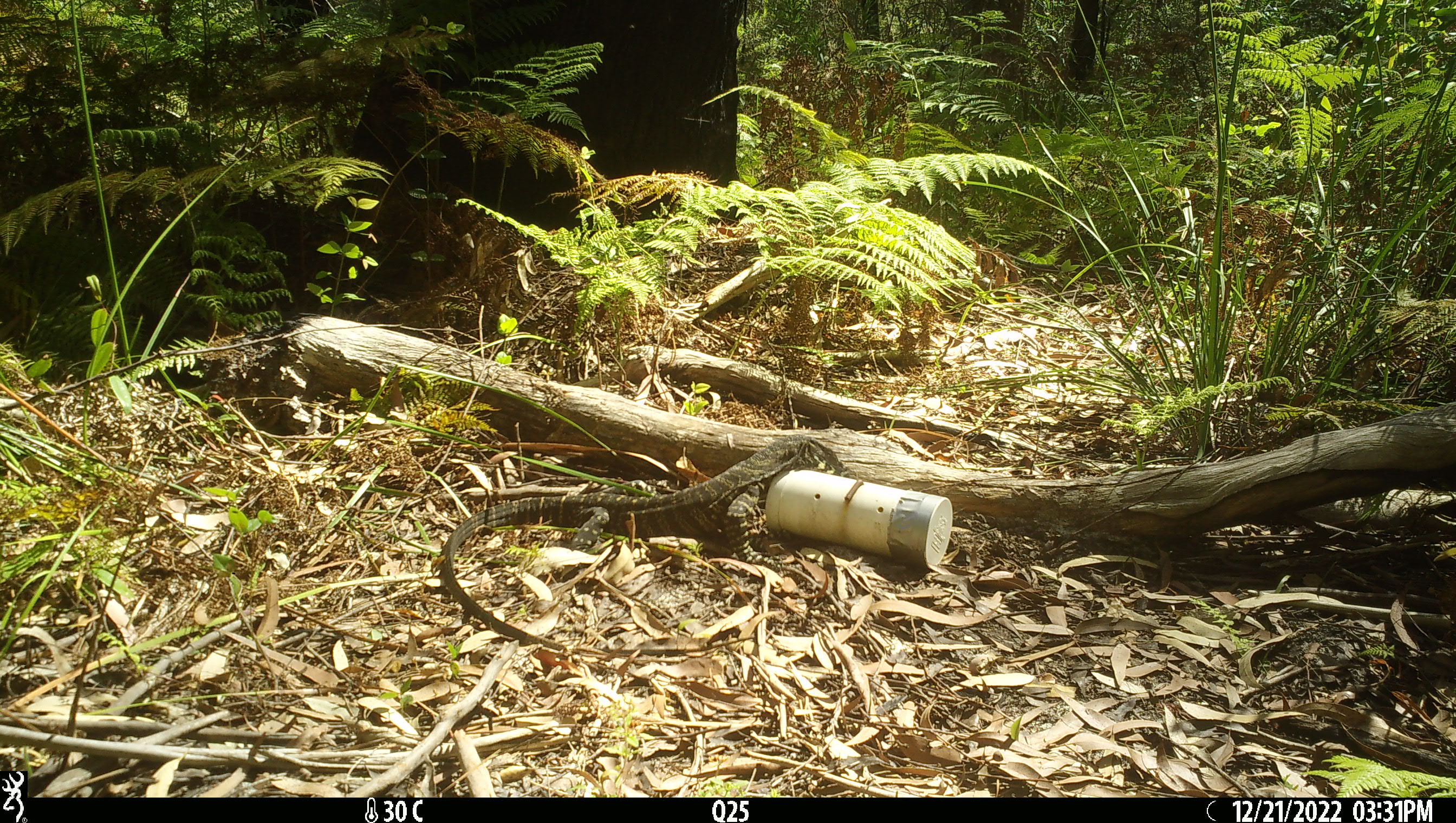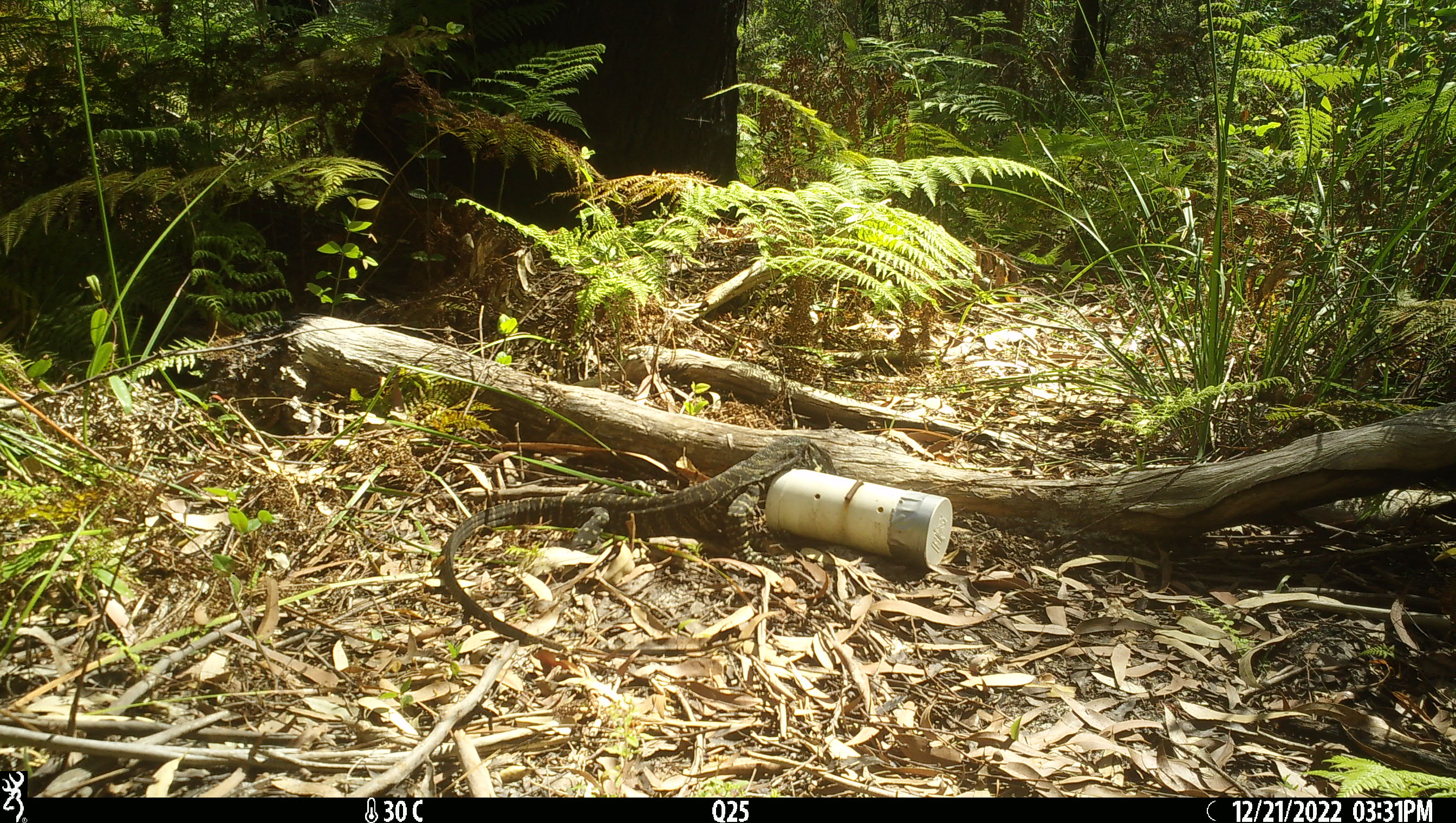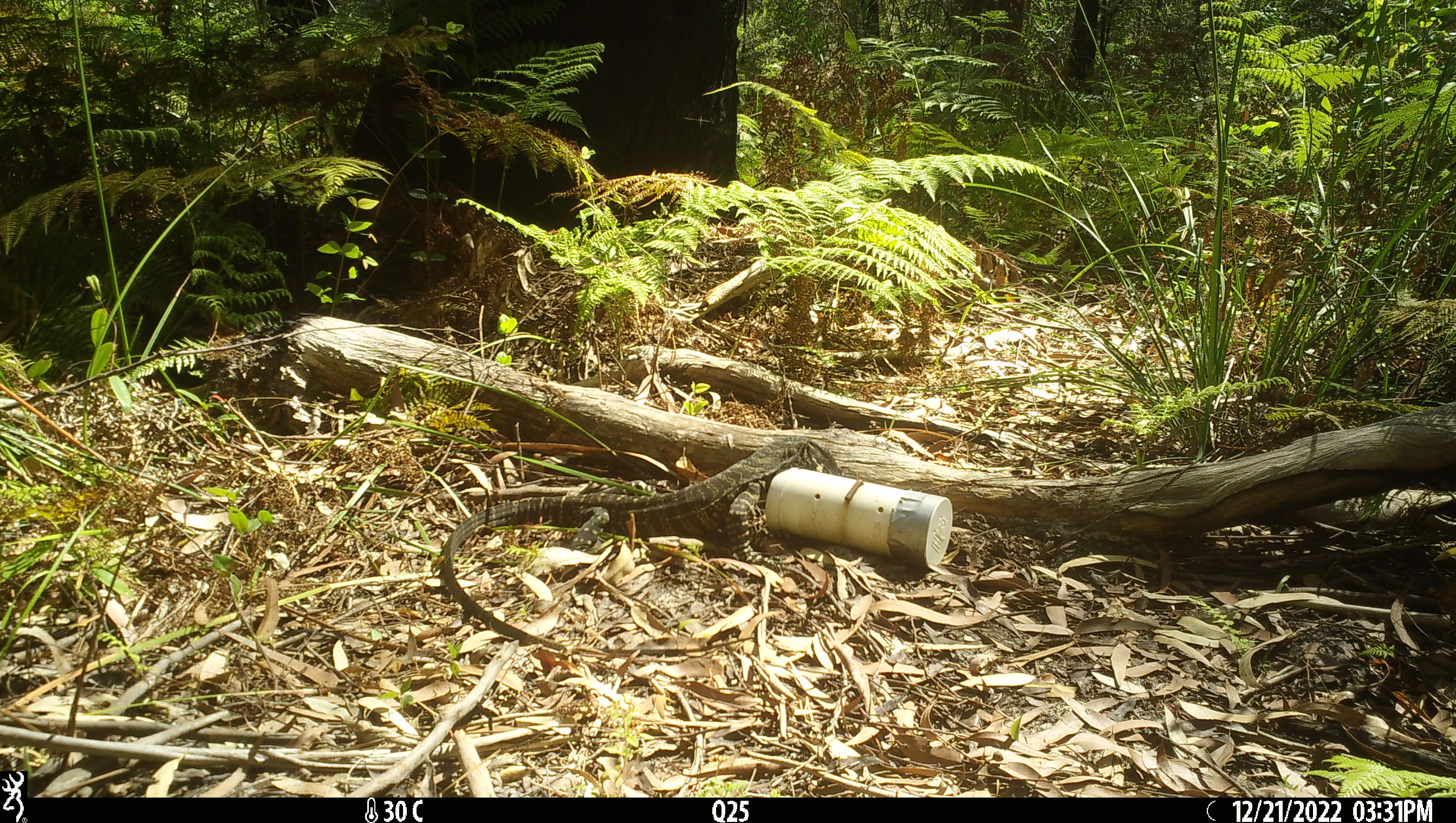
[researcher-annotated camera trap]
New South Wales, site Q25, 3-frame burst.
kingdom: Animalia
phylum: Chordata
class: Reptilia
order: Squamata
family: Varanidae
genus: Varanus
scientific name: Varanus varius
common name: lace monitor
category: goanna